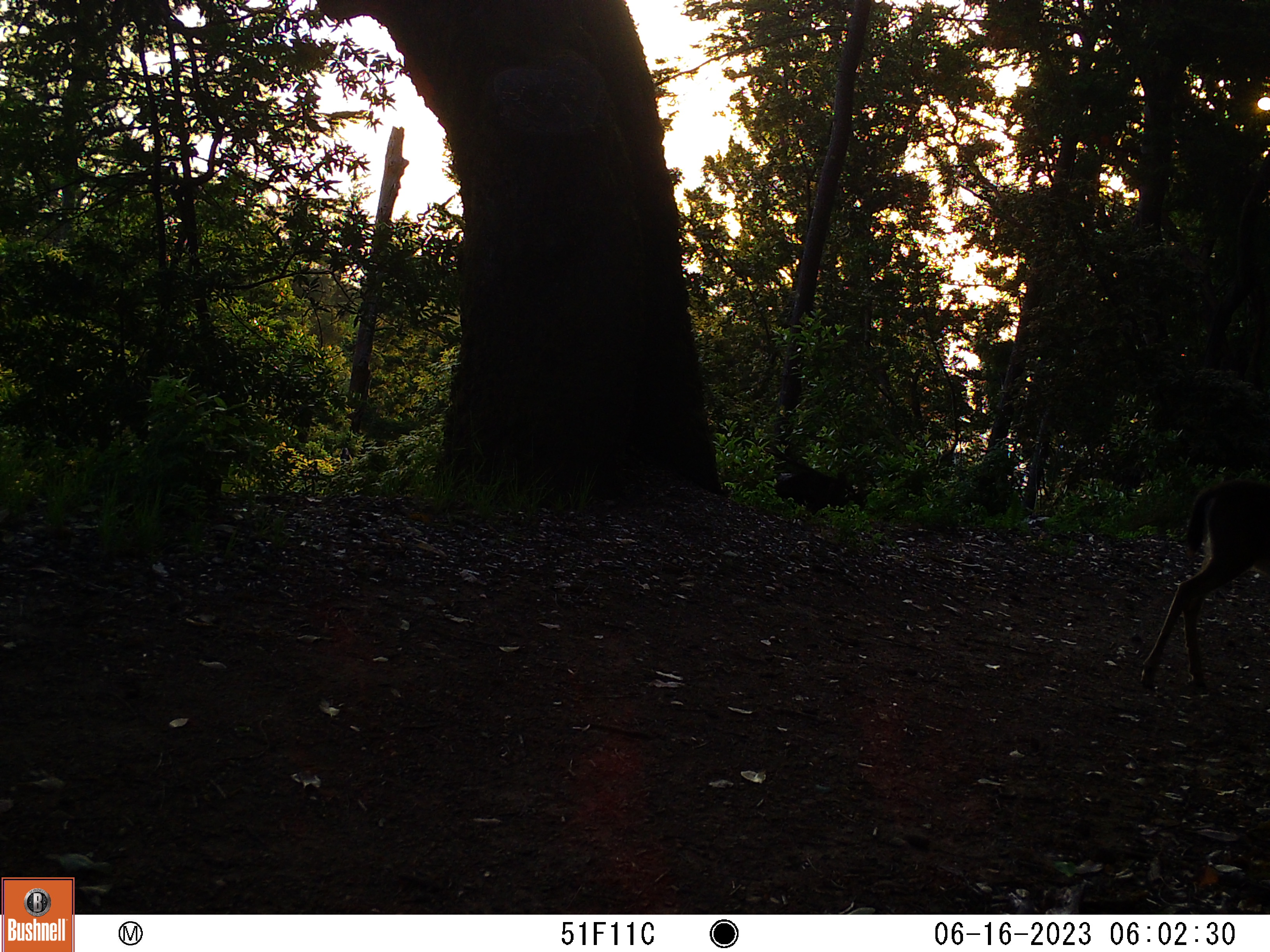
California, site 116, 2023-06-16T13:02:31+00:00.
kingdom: Animalia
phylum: Chordata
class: Mammalia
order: Artiodactyla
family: Cervidae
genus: Odocoileus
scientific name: Odocoileus hemionus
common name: mule deer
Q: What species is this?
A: Mule deer (Odocoileus hemionus).